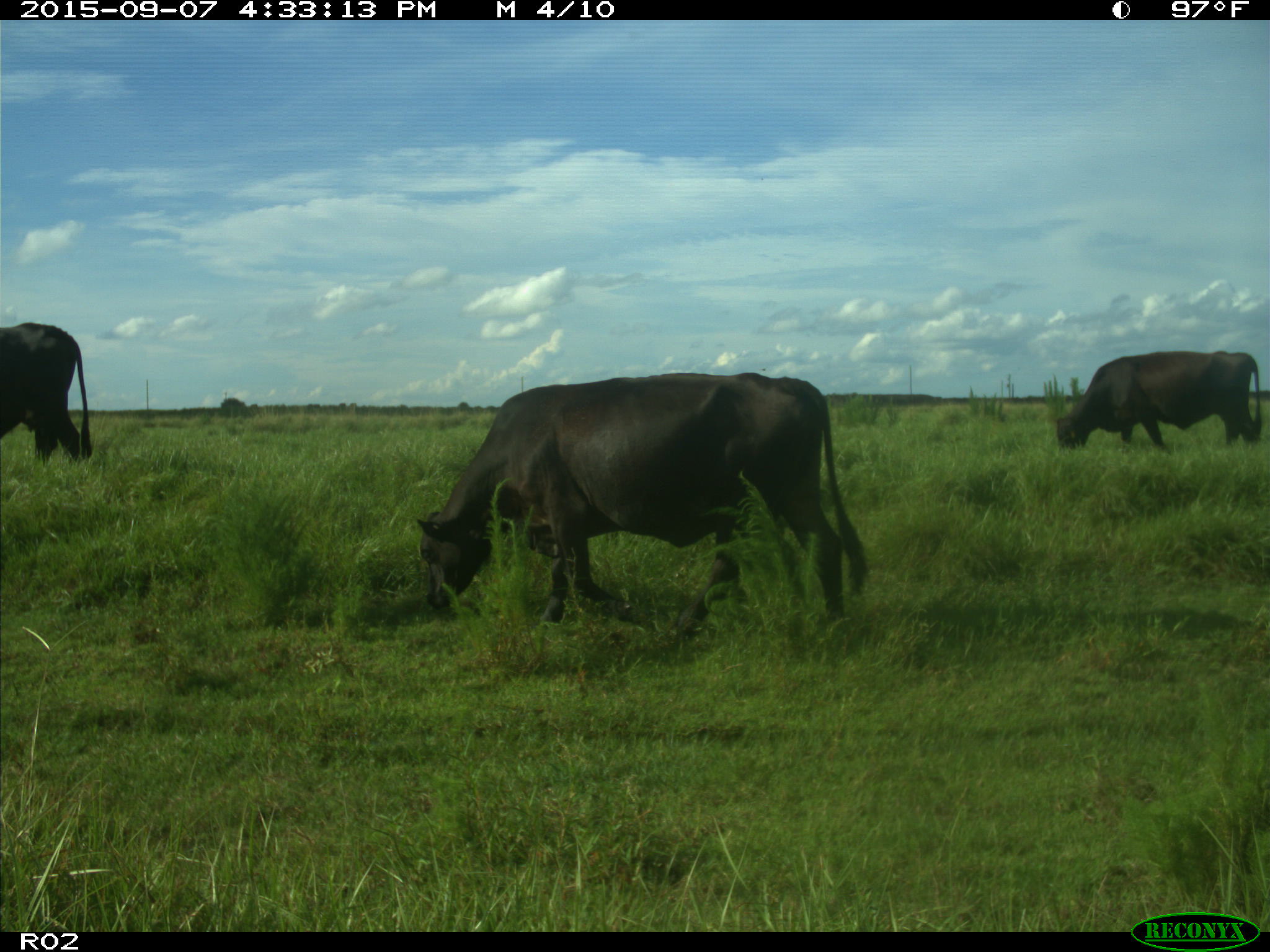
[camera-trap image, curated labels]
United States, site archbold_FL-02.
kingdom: Animalia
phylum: Chordata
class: Mammalia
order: Artiodactyla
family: Bovidae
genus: Bos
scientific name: Bos taurus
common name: domestic cow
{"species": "Bos taurus (domestic cow)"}